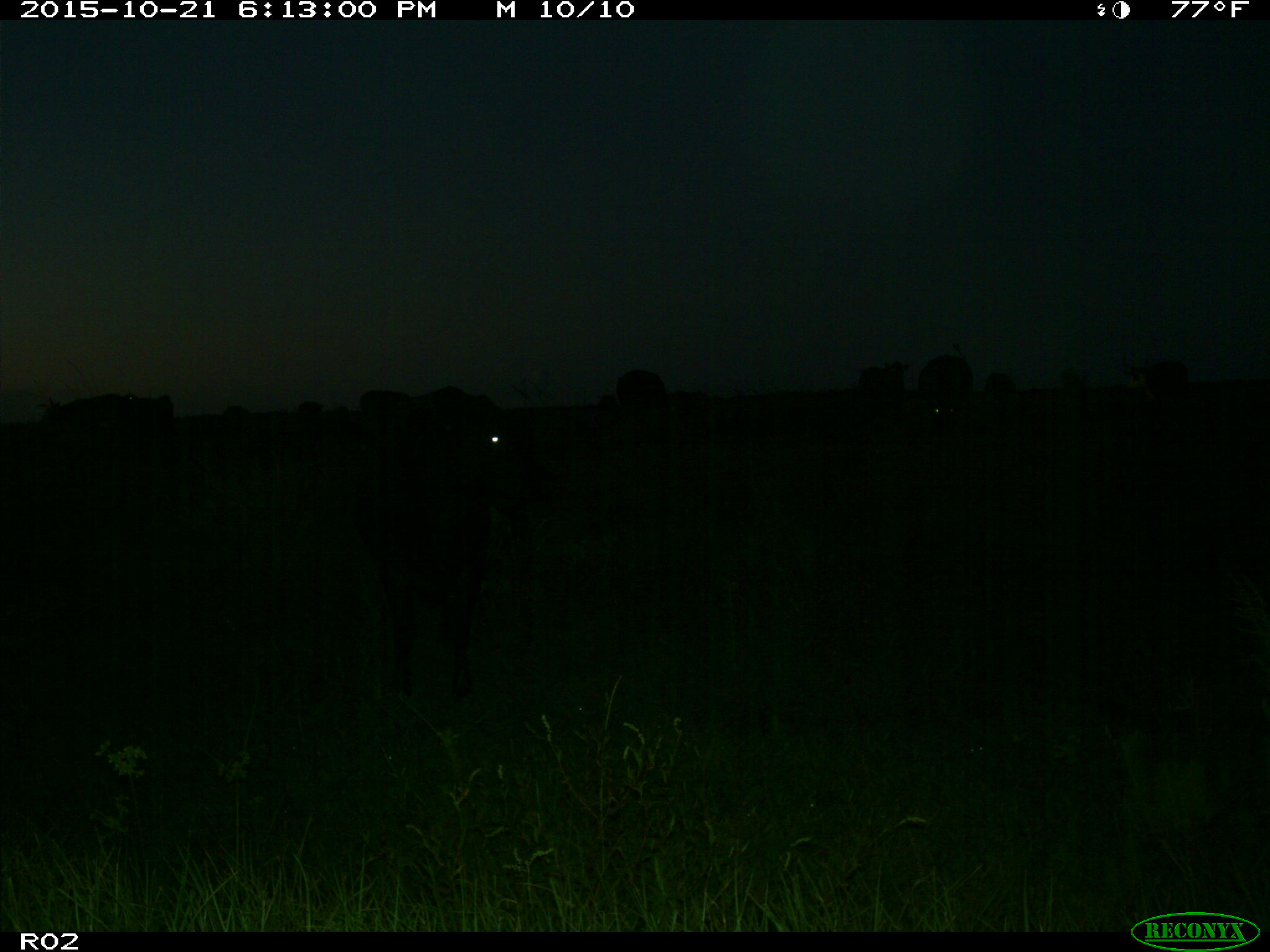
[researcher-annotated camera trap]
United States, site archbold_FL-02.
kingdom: Animalia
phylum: Chordata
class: Mammalia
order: Artiodactyla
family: Bovidae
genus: Bos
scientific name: Bos taurus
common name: domestic cow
Bos taurus (domestic cow).